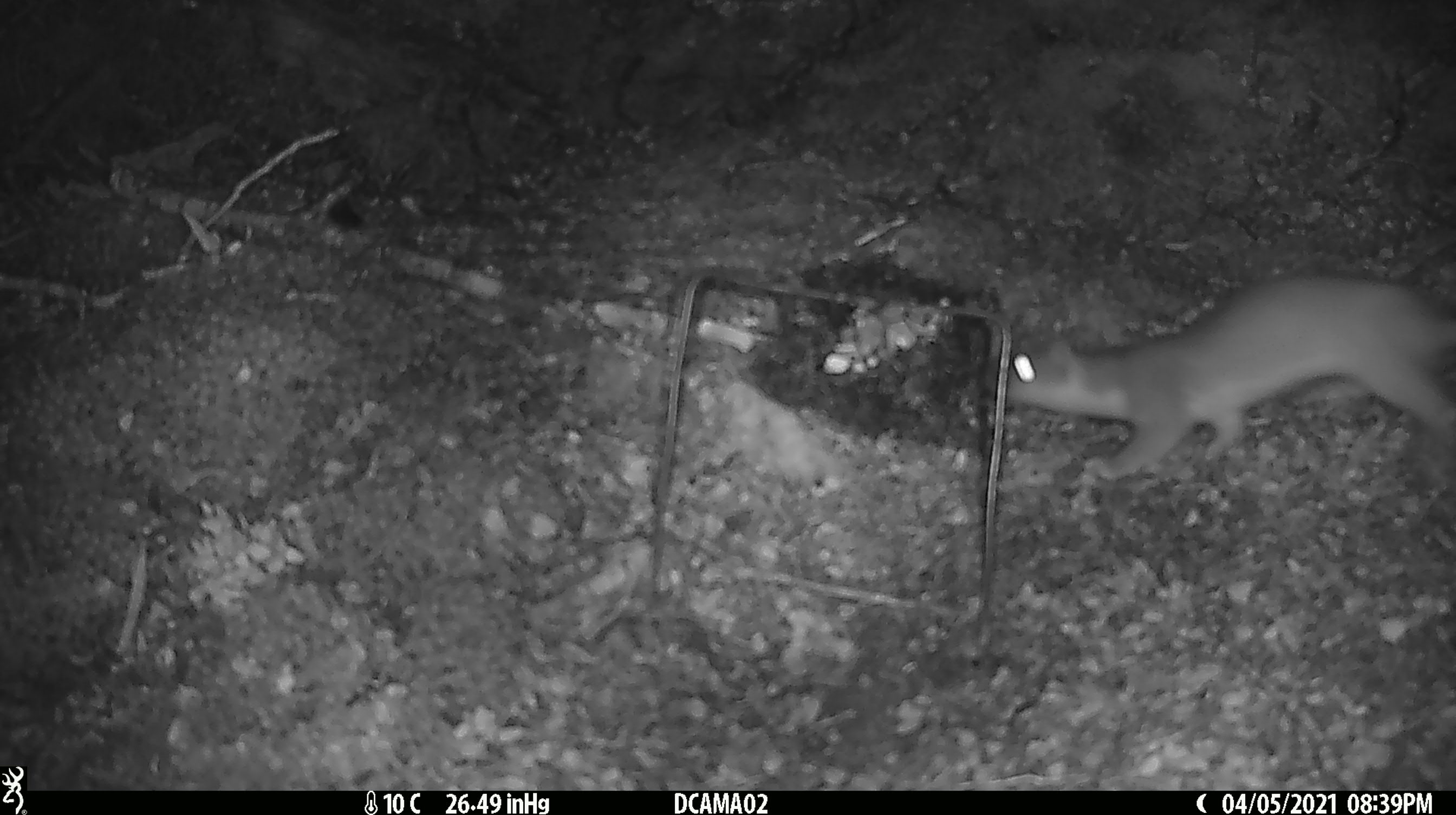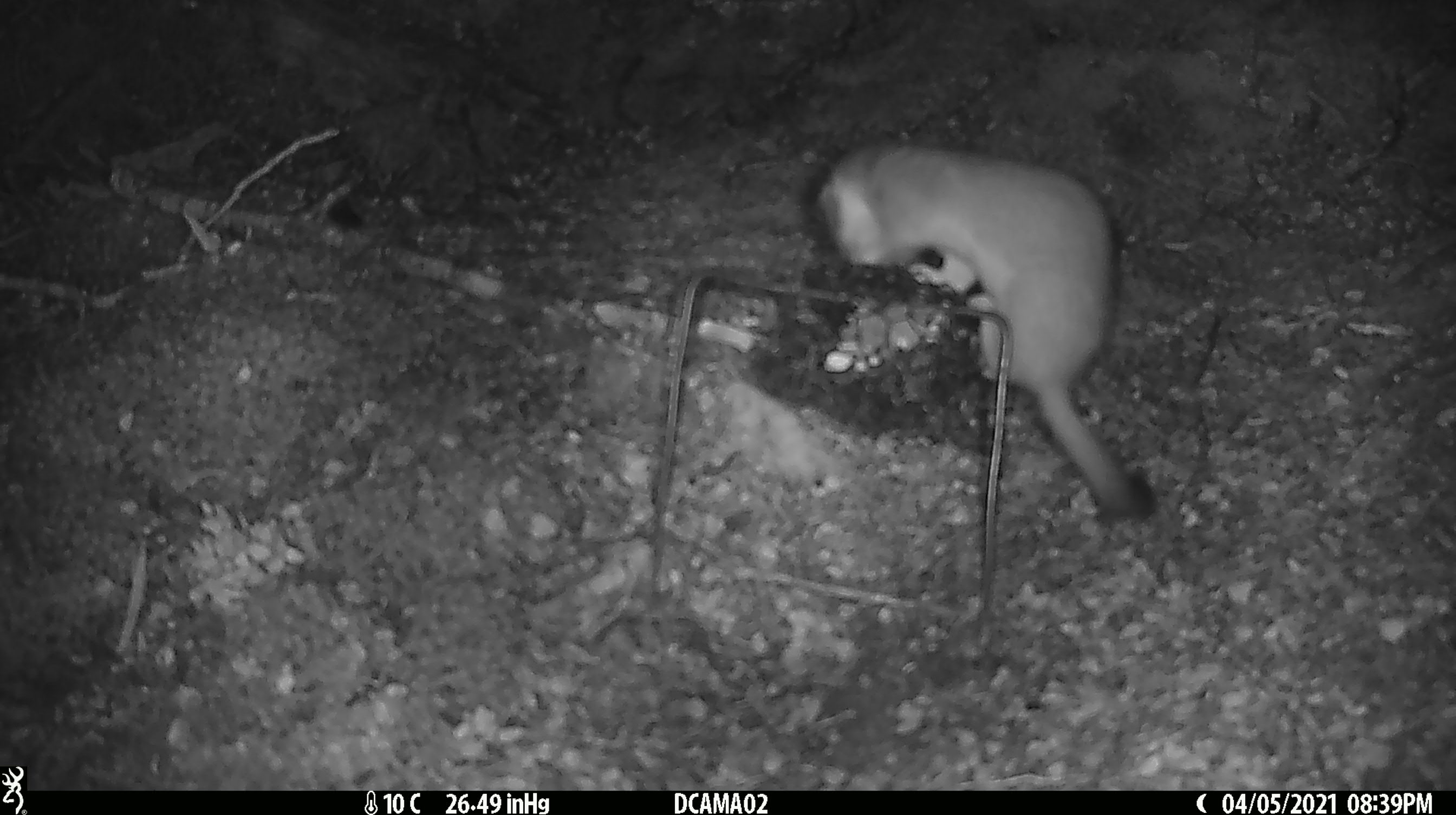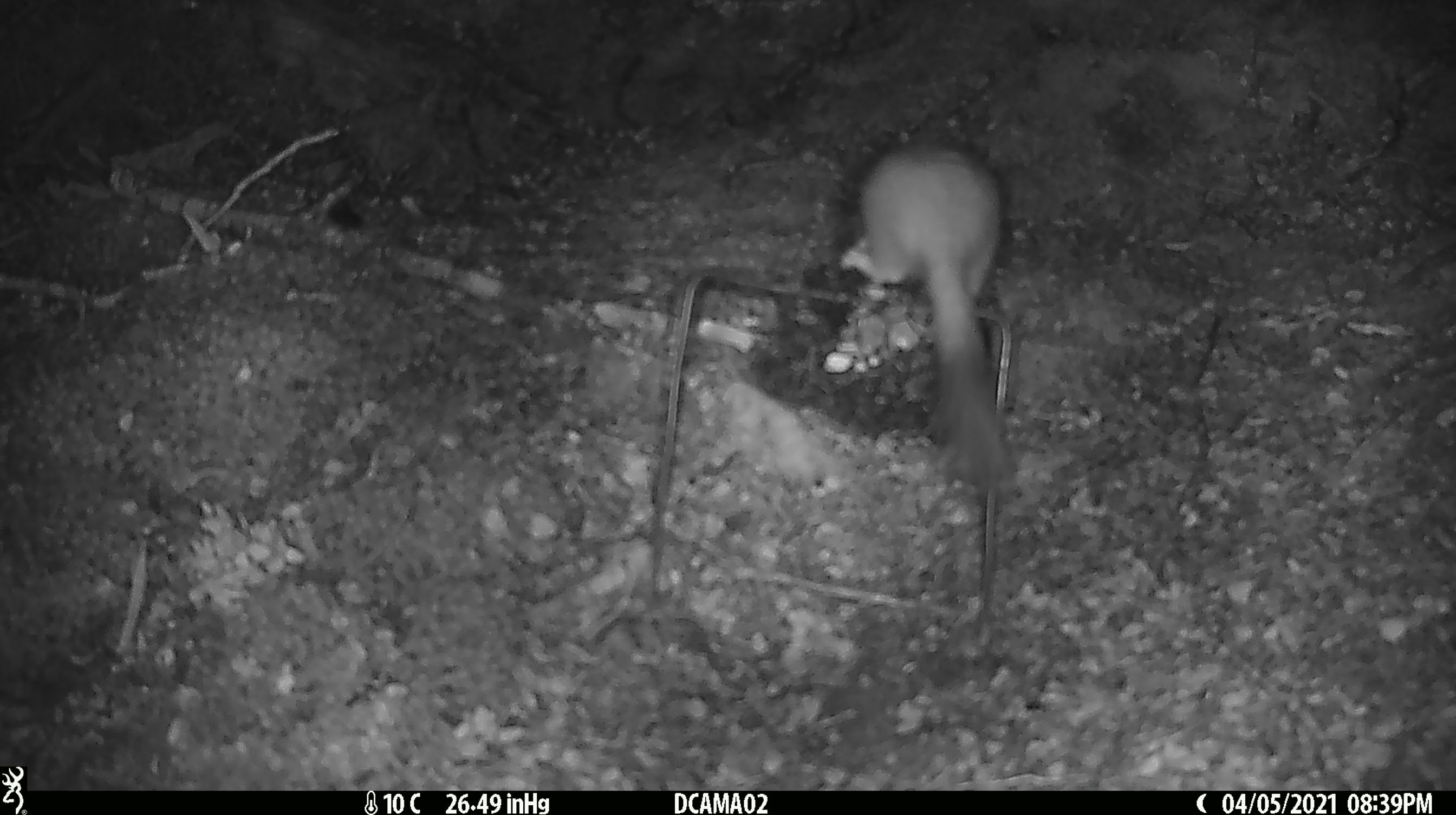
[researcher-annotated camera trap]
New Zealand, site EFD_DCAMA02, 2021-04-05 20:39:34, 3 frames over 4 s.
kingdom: Animalia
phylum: Chordata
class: Mammalia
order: Carnivora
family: Mustelidae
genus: Mustela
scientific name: Mustela erminea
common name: stoat